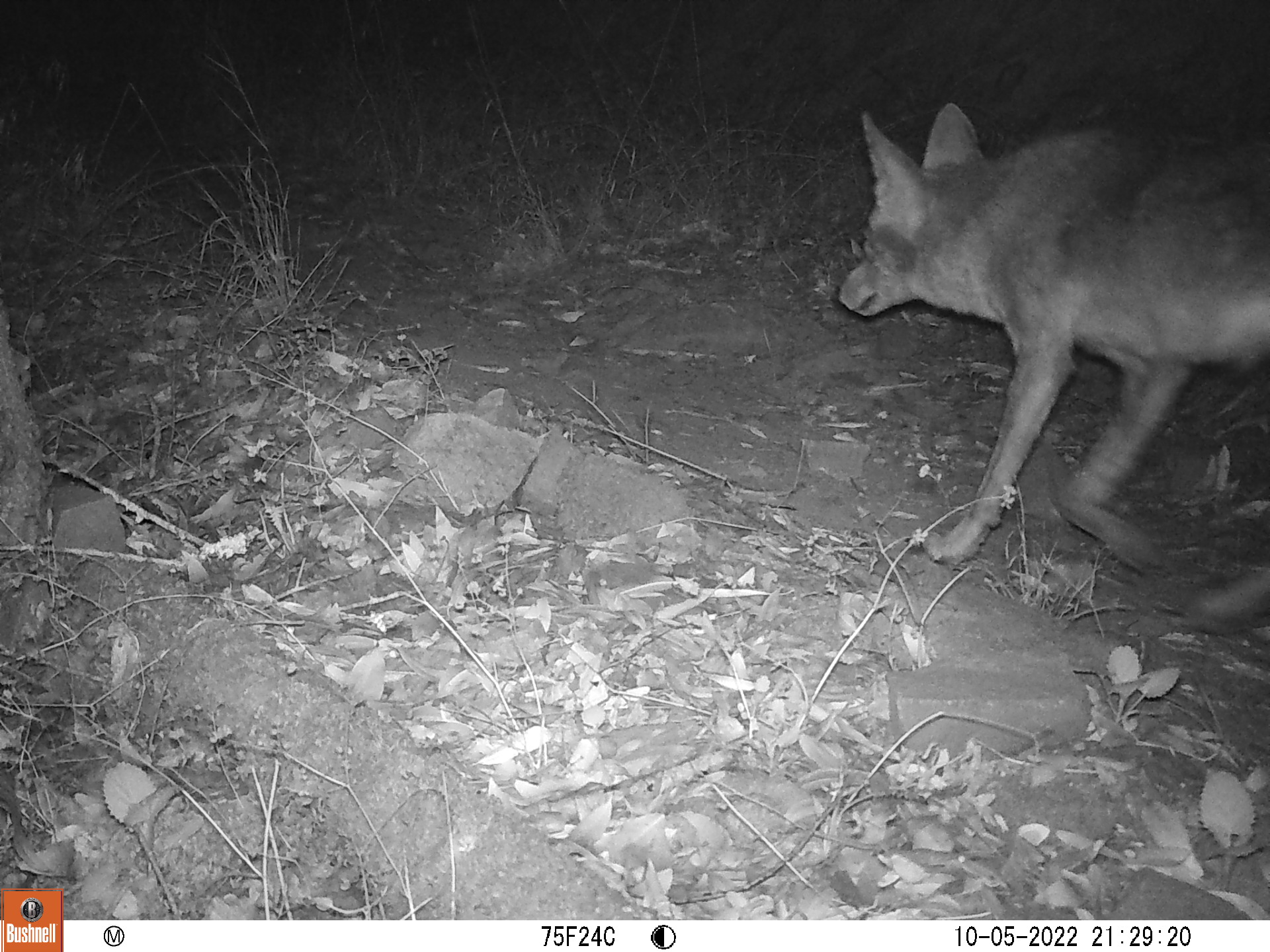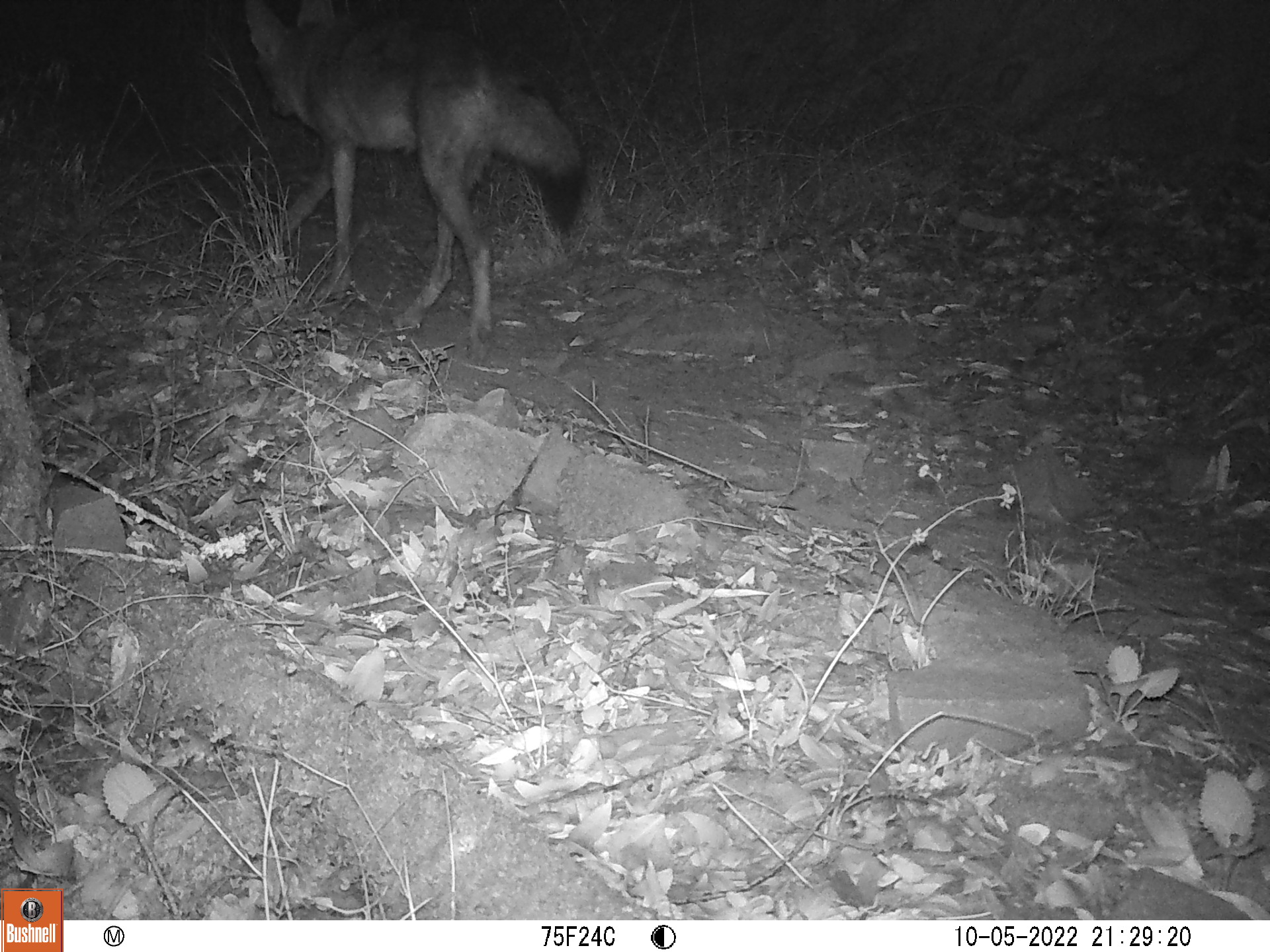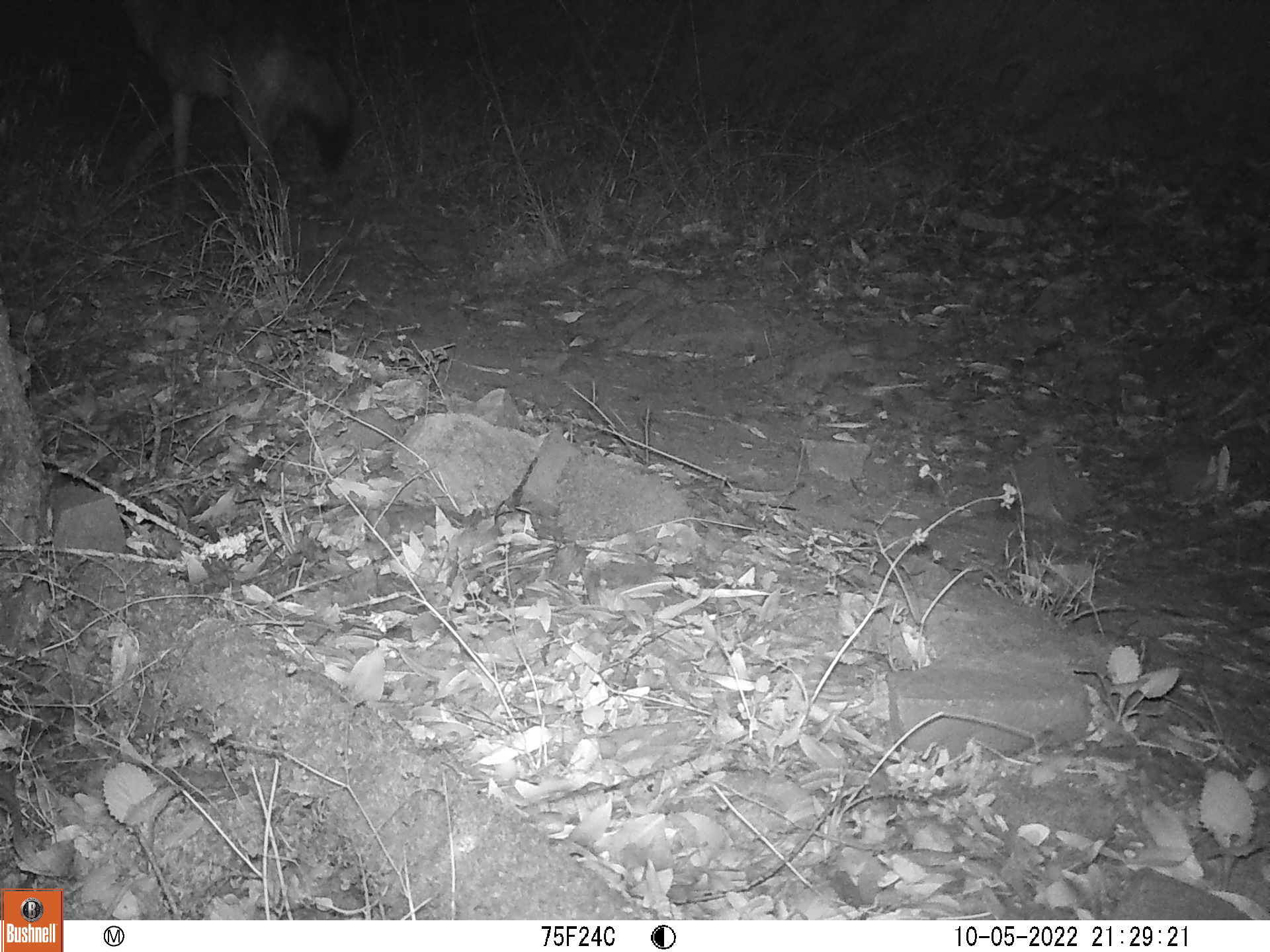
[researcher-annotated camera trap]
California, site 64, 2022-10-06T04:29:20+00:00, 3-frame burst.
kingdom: Animalia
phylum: Chordata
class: Mammalia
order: Carnivora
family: Canidae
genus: Canis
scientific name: Canis latrans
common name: coyote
Coyote (Canis latrans).